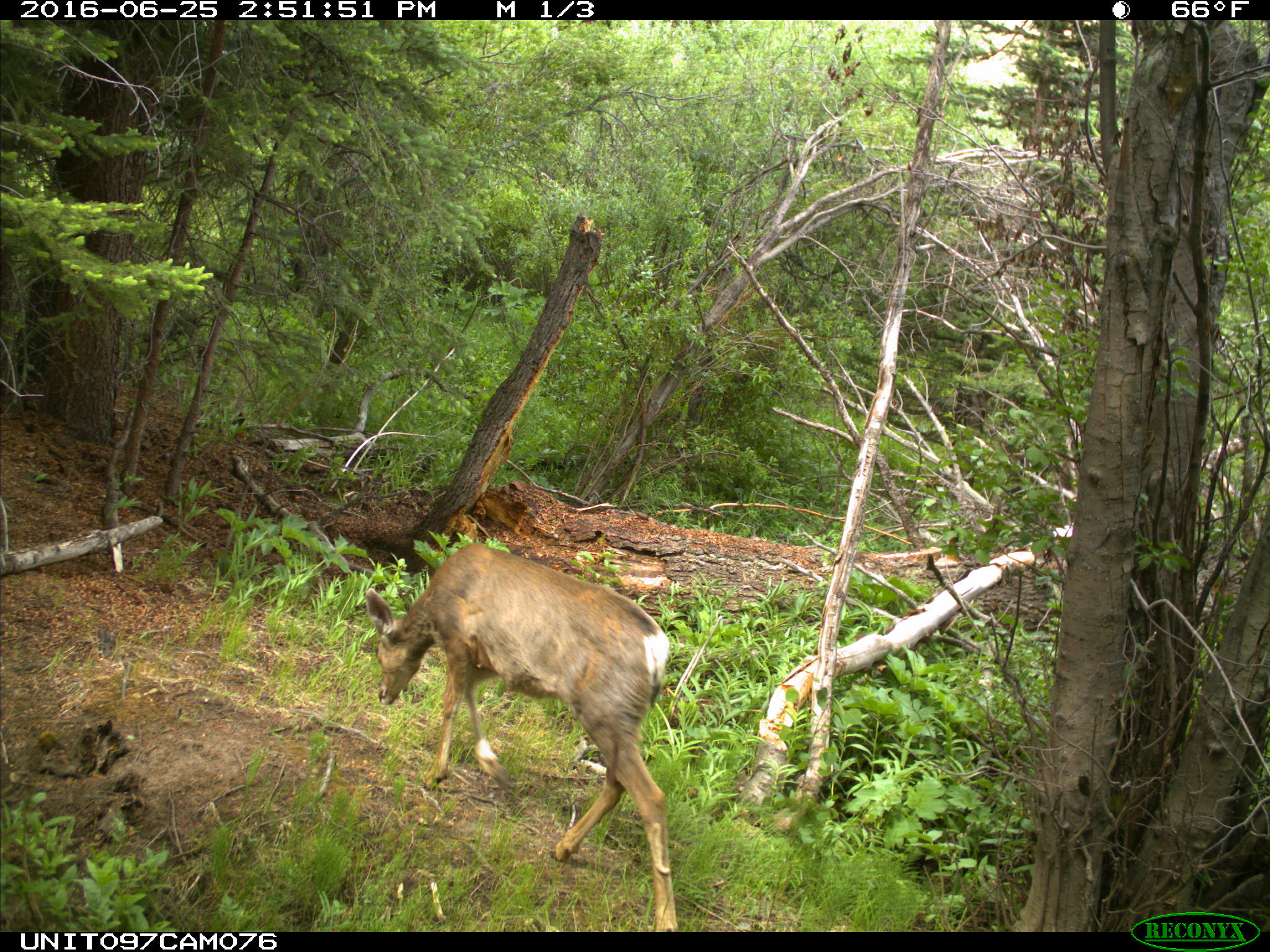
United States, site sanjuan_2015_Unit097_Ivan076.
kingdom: Animalia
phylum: Chordata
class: Mammalia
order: Artiodactyla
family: Cervidae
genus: Odocoileus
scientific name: Odocoileus hemionus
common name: mule deer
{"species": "Odocoileus hemionus (mule deer)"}